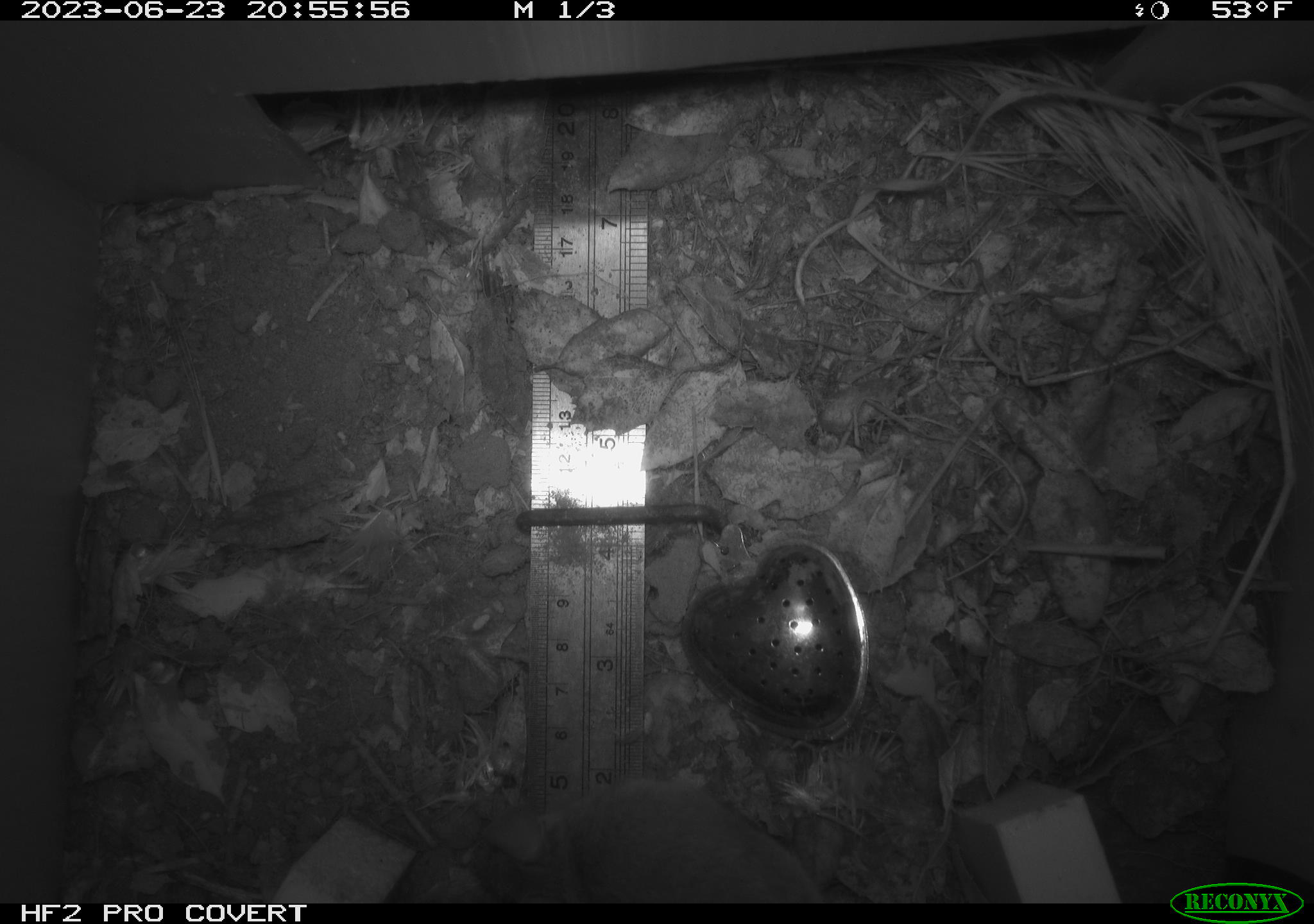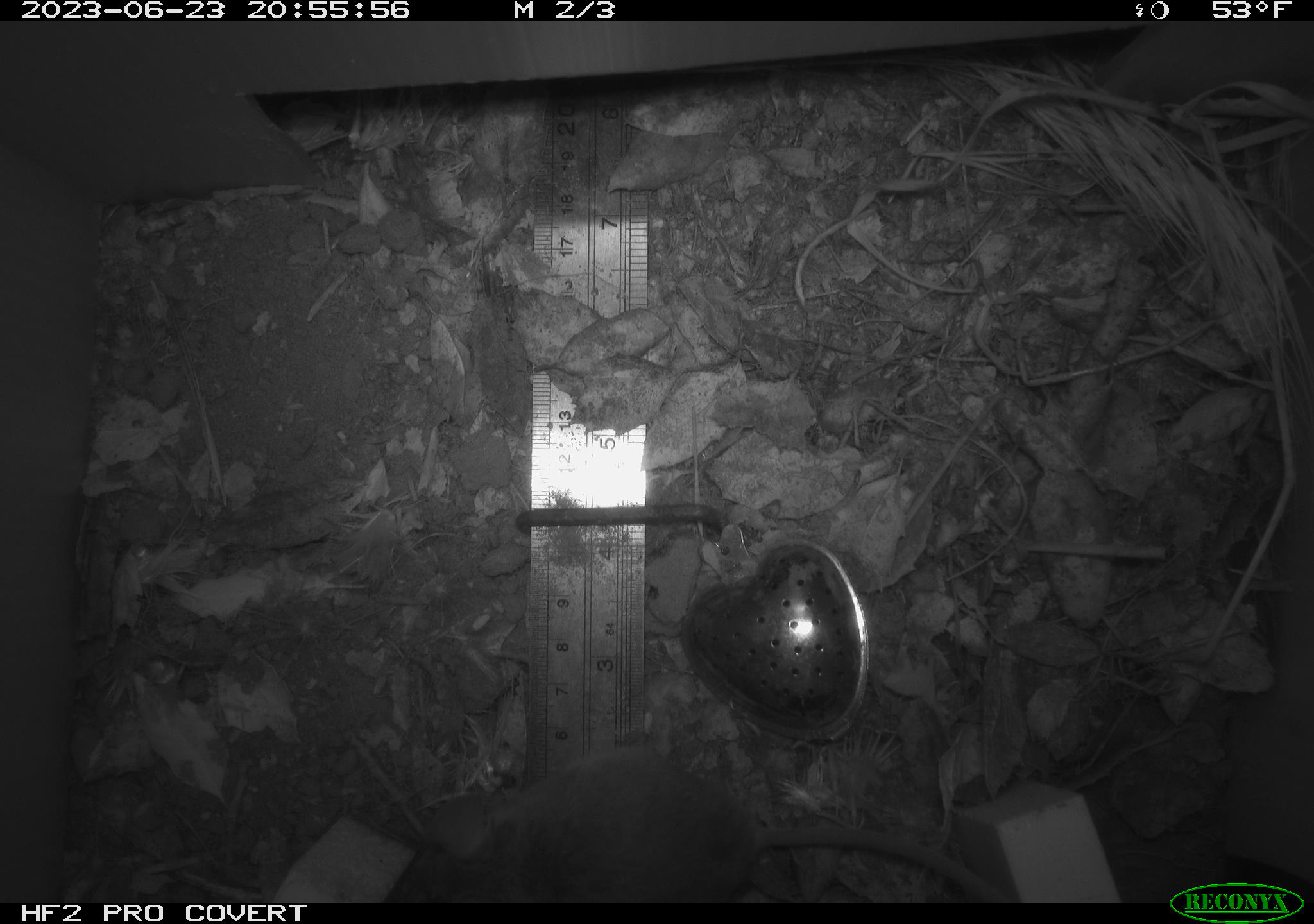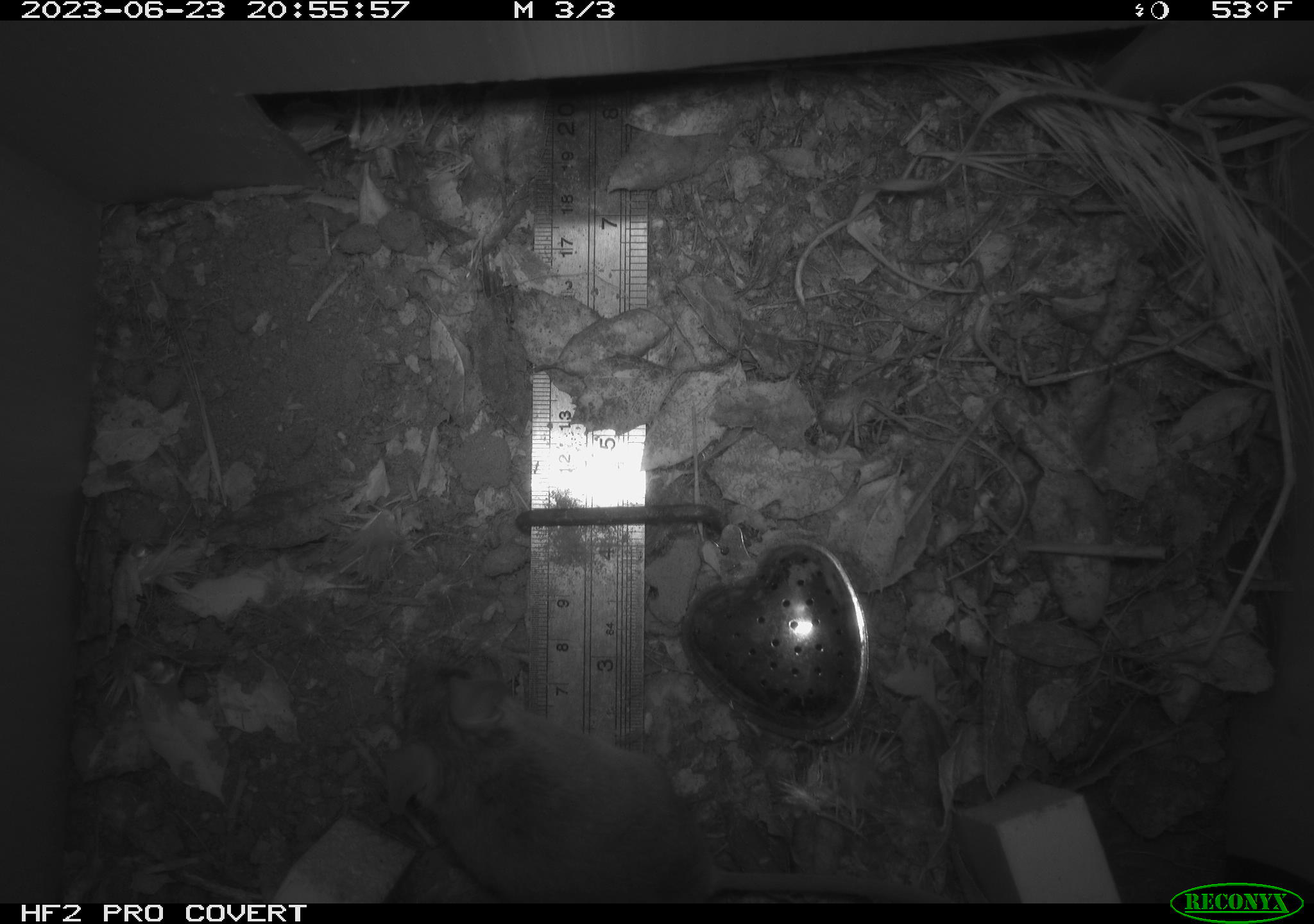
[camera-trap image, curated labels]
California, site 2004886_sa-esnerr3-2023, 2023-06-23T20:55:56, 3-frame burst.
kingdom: Animalia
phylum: Chordata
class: Mammalia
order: Rodentia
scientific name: Rodentia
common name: mouse species